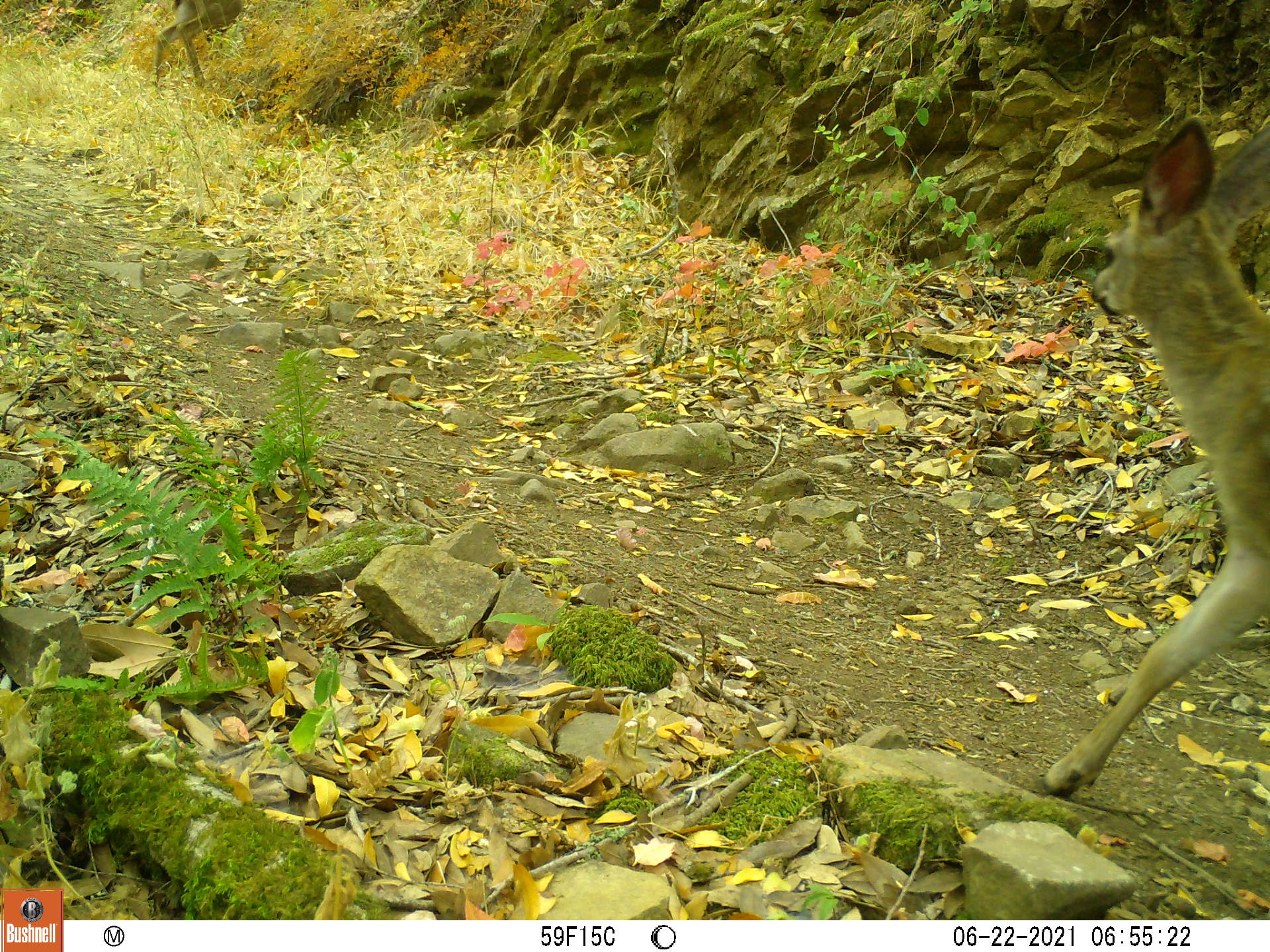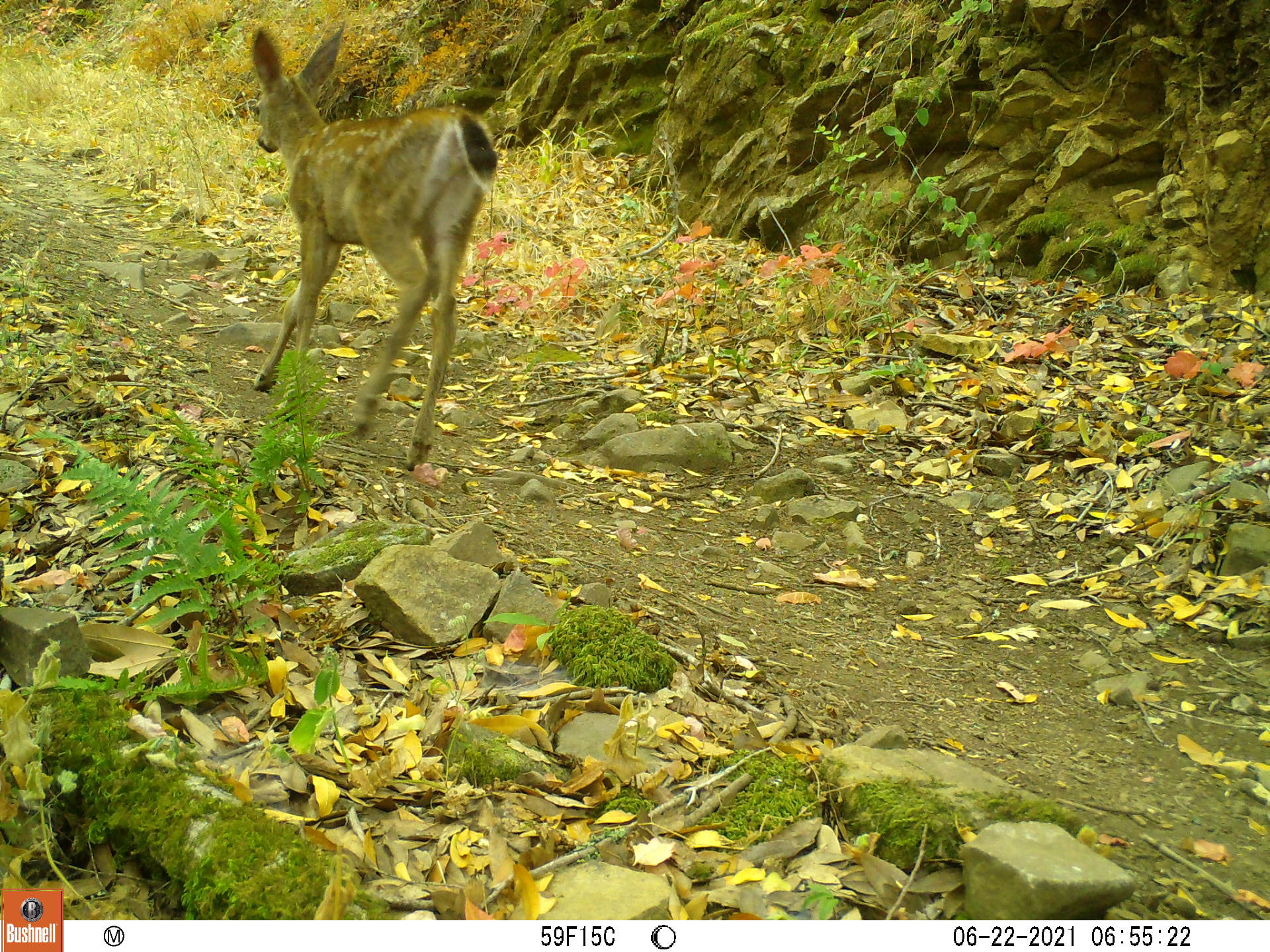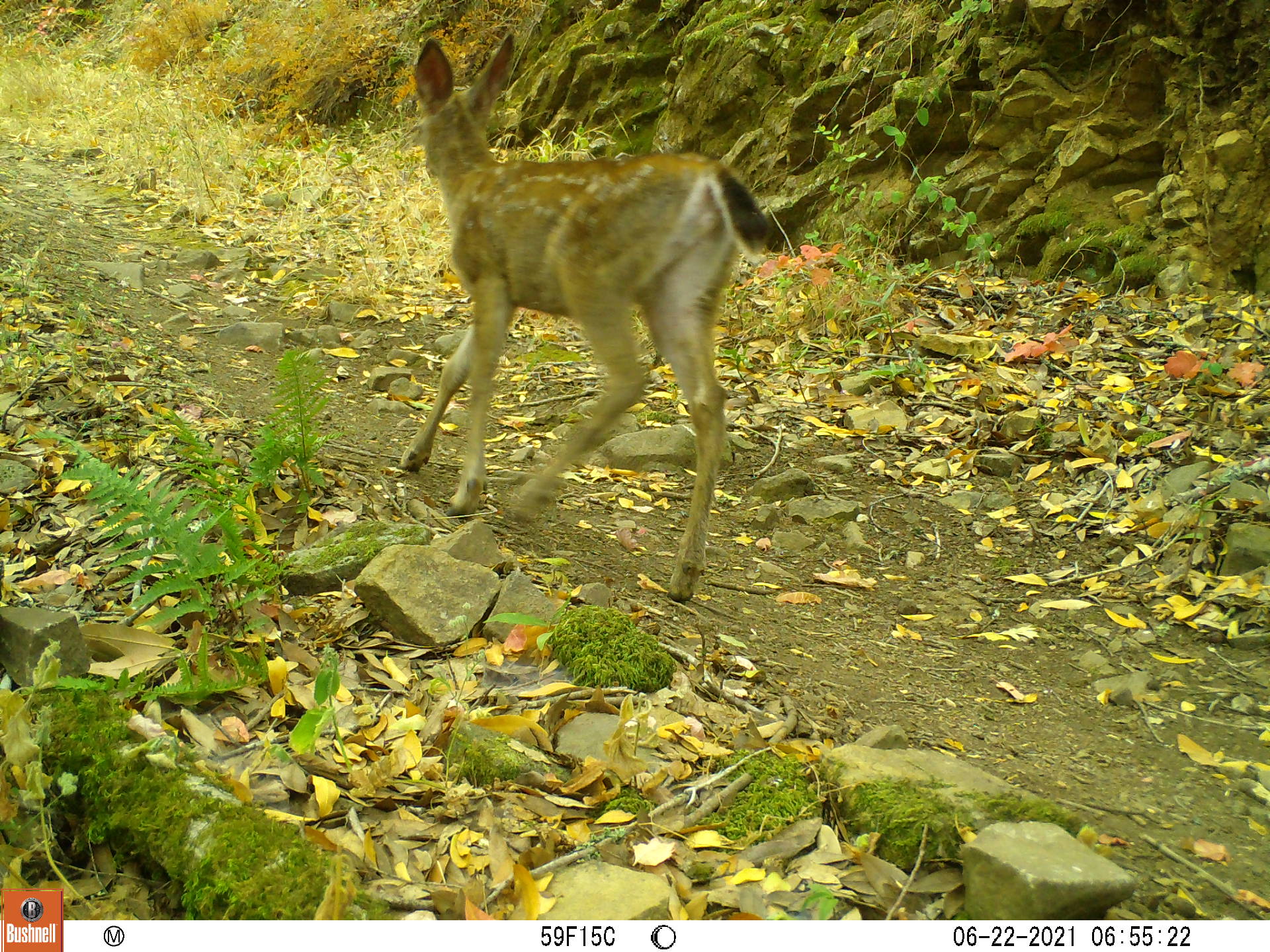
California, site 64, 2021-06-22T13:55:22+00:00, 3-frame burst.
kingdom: Animalia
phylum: Chordata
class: Mammalia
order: Artiodactyla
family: Cervidae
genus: Odocoileus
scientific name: Odocoileus hemionus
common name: mule deer